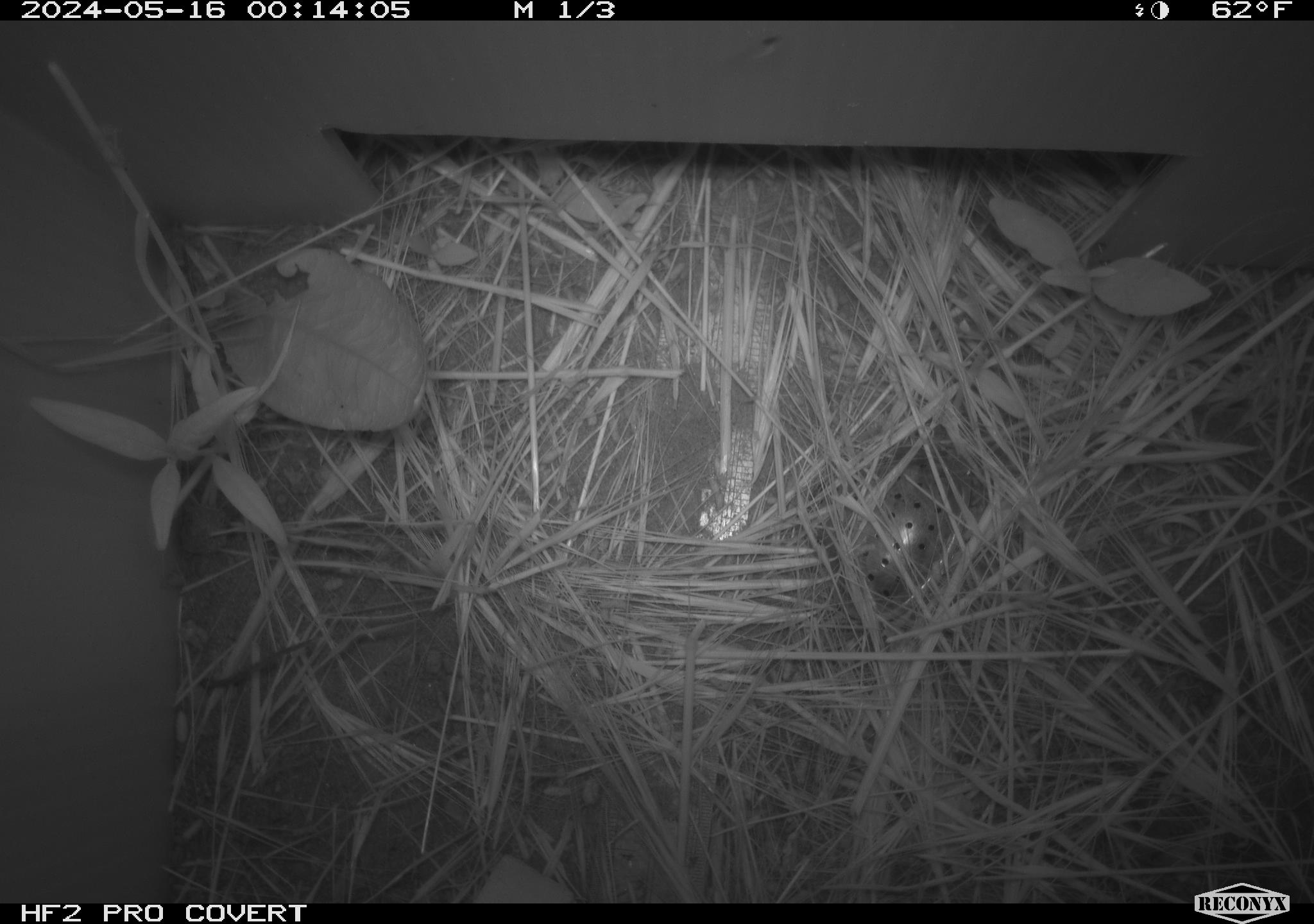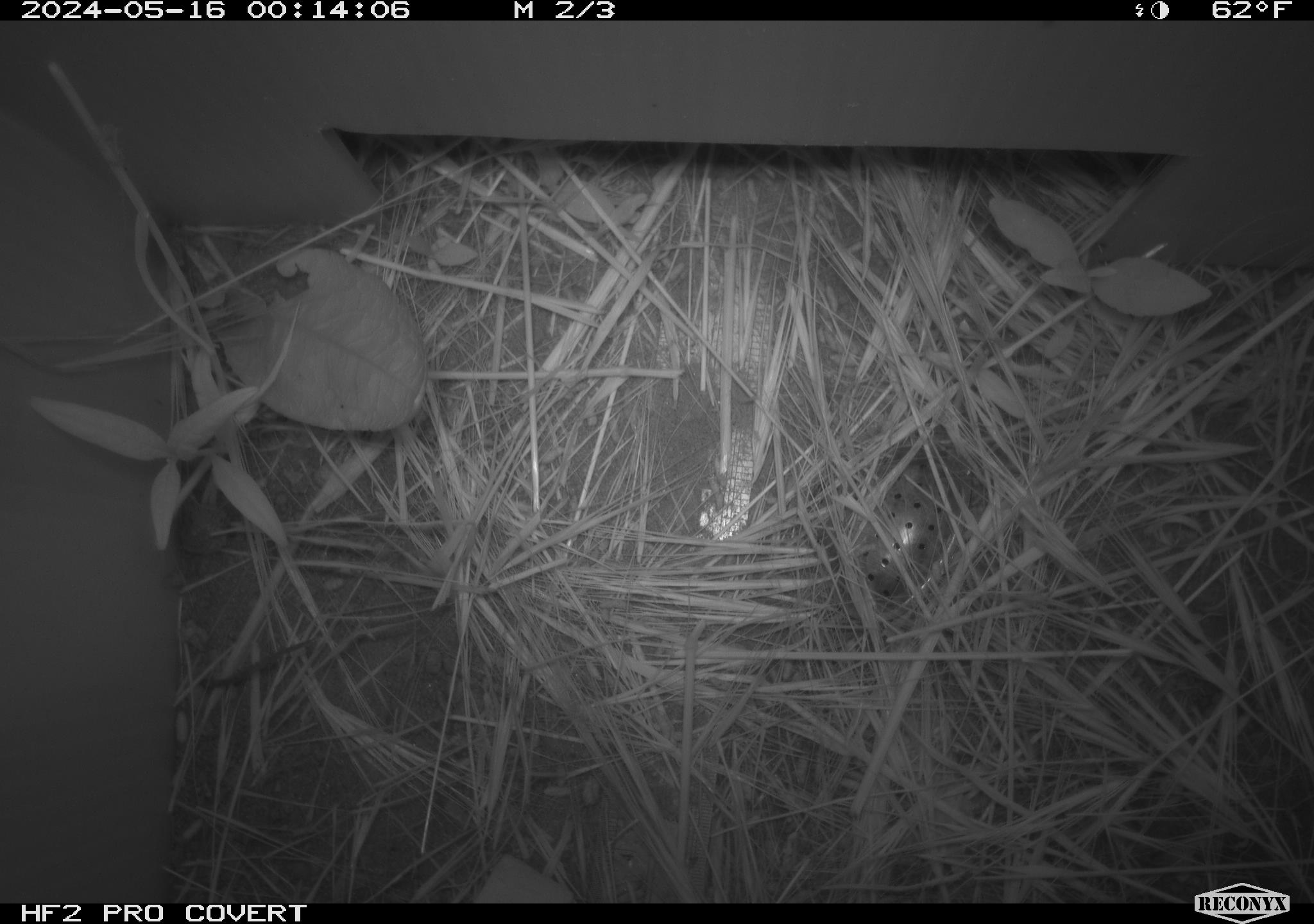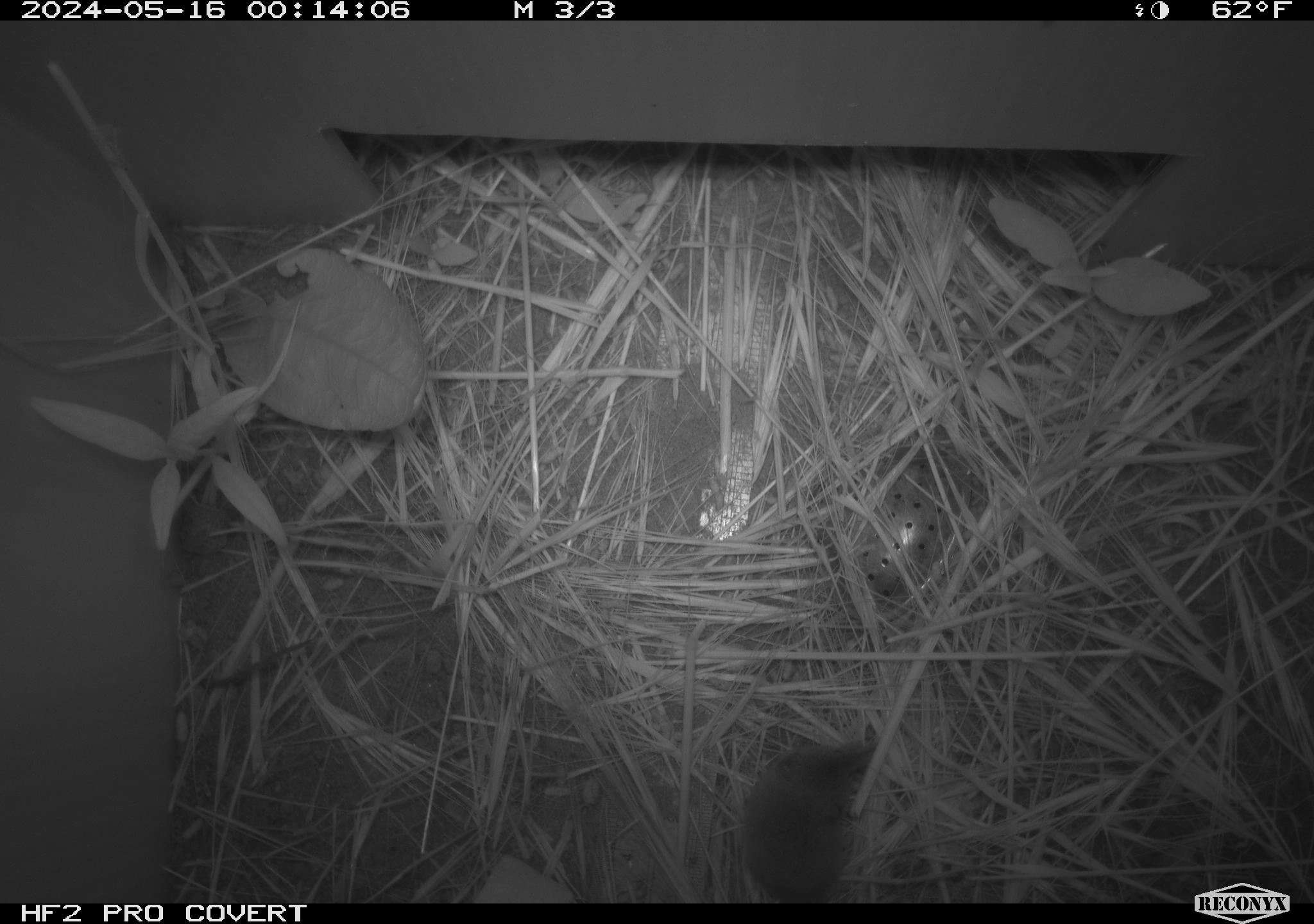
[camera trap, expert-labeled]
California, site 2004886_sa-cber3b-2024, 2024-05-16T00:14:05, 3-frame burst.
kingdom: Animalia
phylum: Chordata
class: Mammalia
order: Eulipotyphla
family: Soricidae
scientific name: Soricidae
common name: shrews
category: soricidae family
Soricidae family (shrews) (Soricidae).